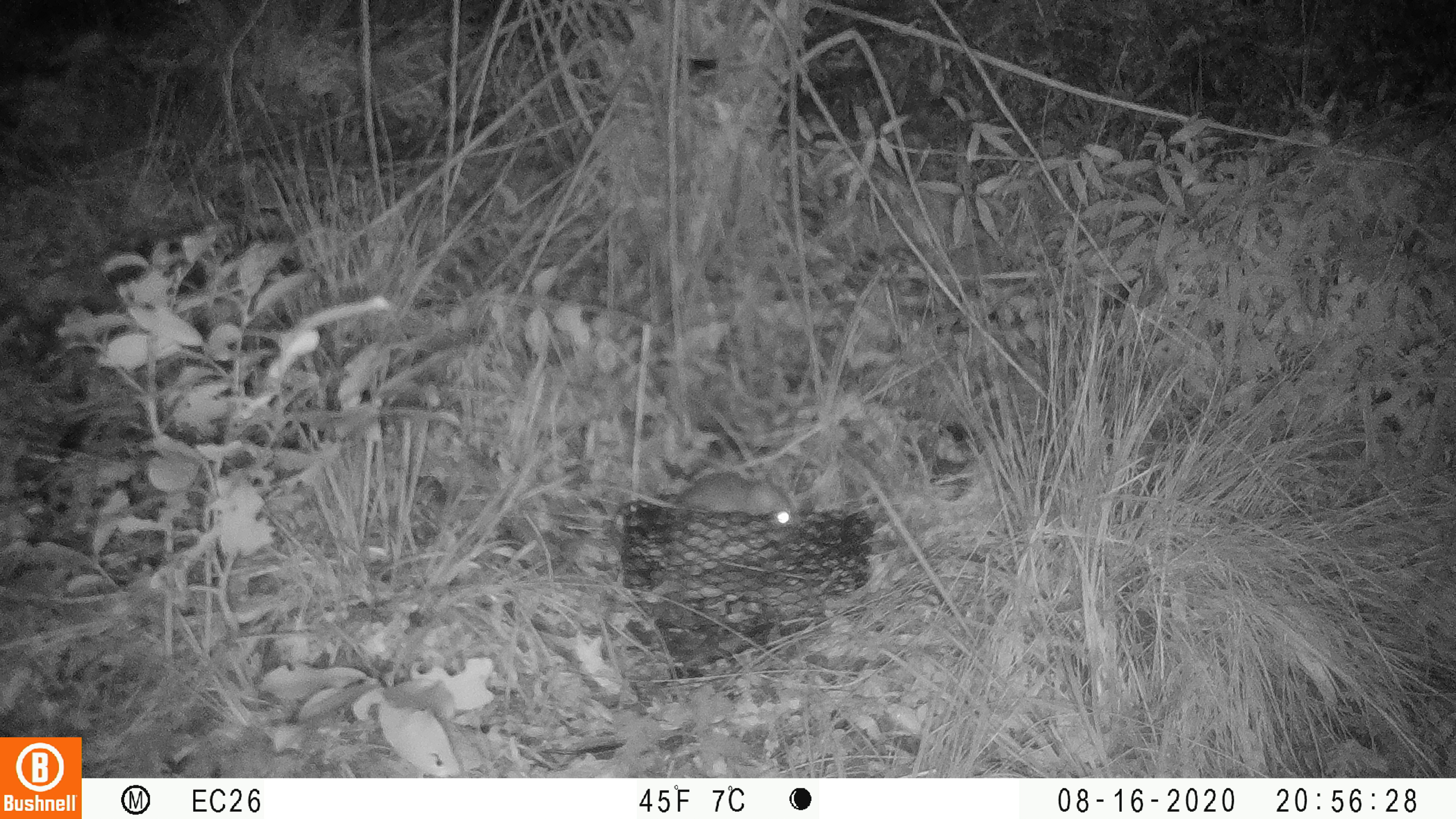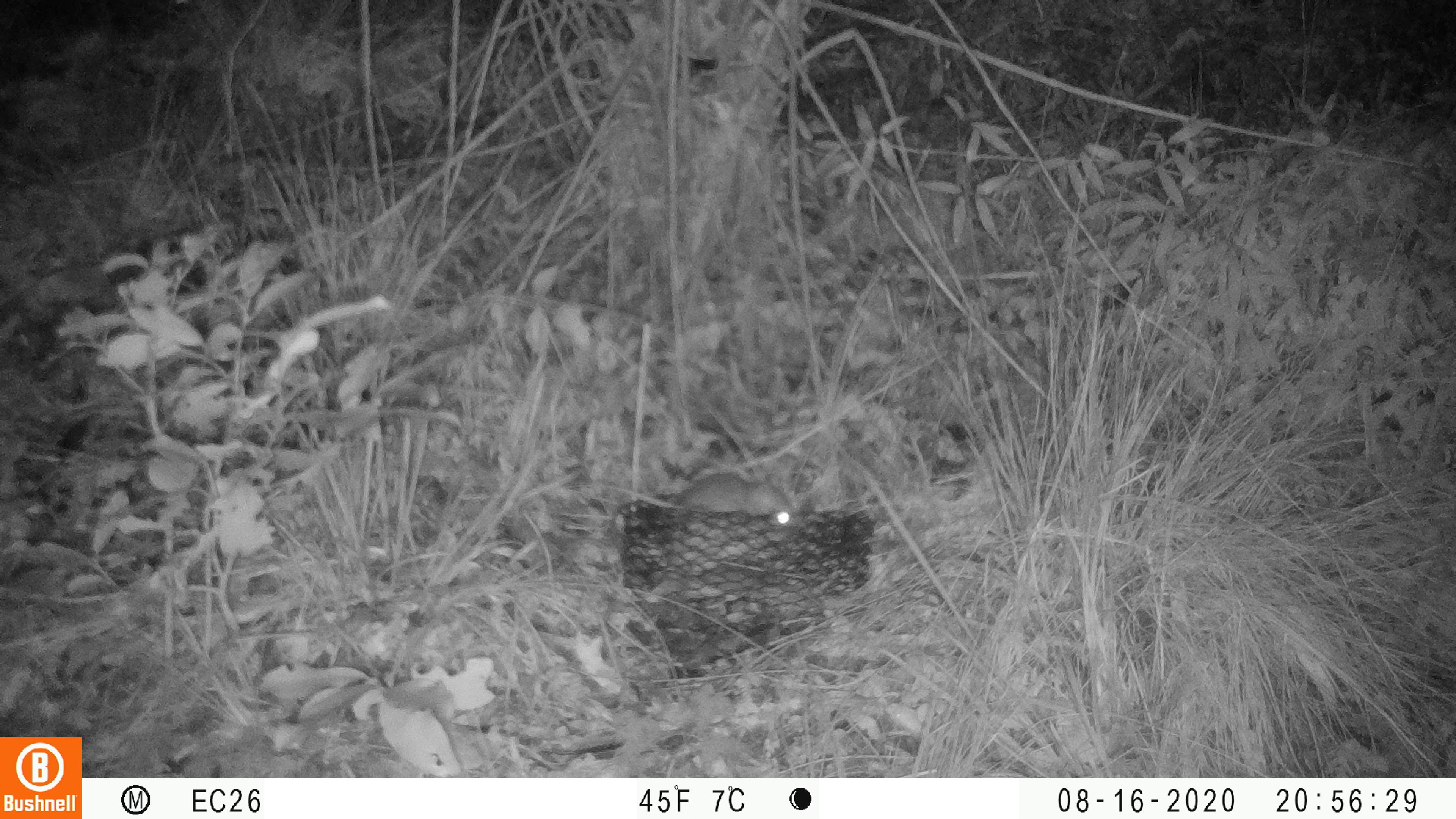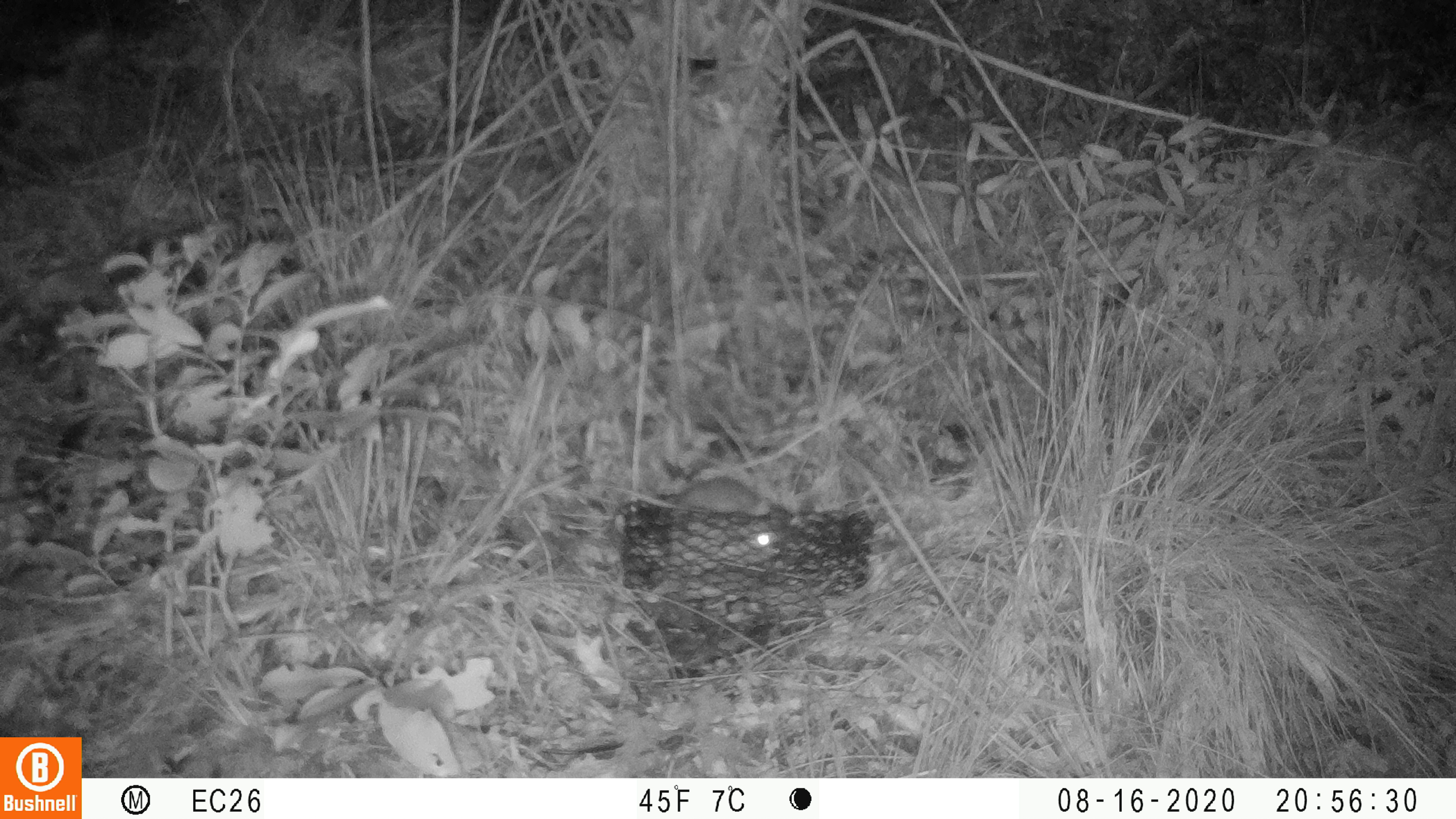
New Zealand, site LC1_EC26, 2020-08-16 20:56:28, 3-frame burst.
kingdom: Animalia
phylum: Chordata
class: Mammalia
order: Rodentia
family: Muridae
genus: Rattus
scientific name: Rattus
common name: rat